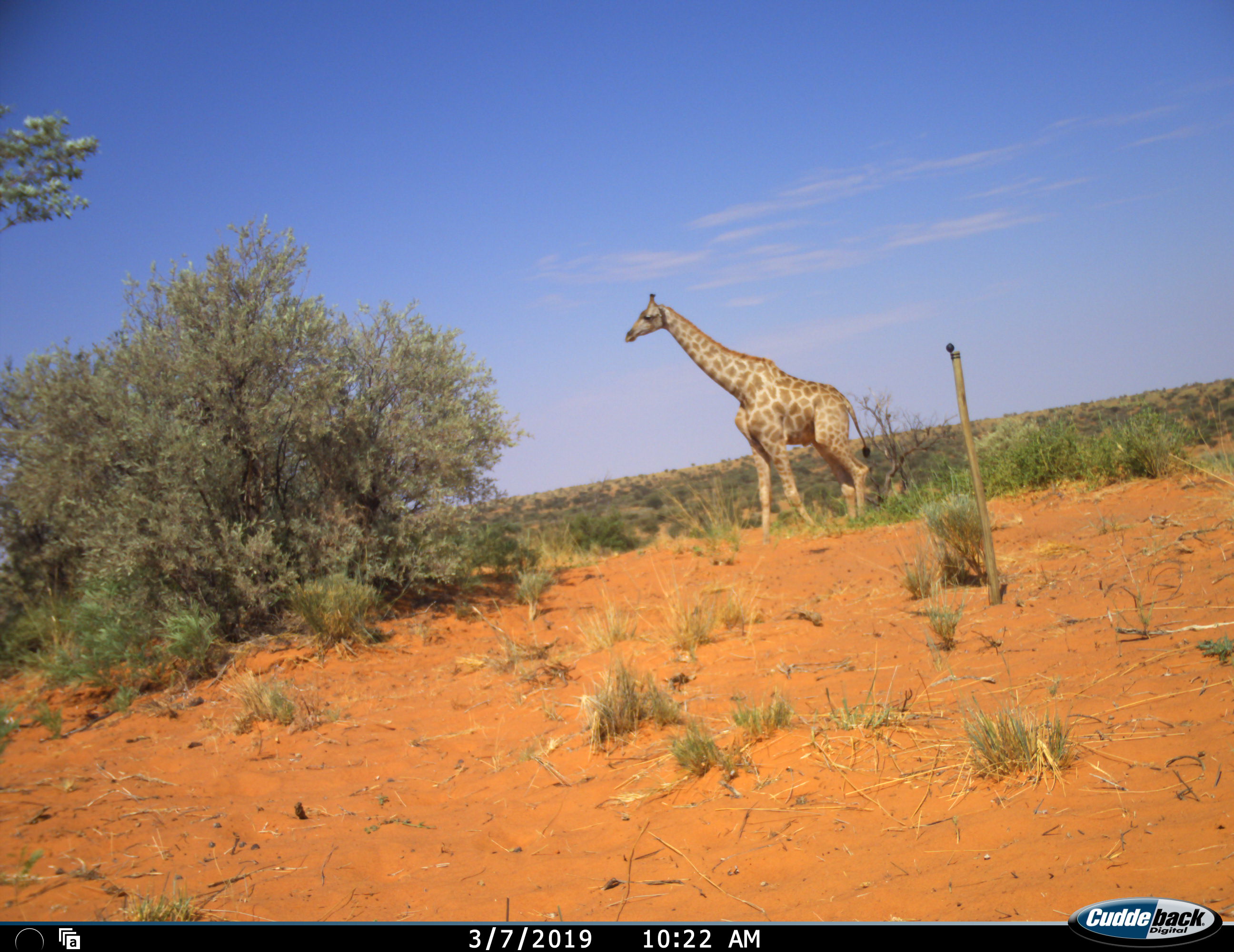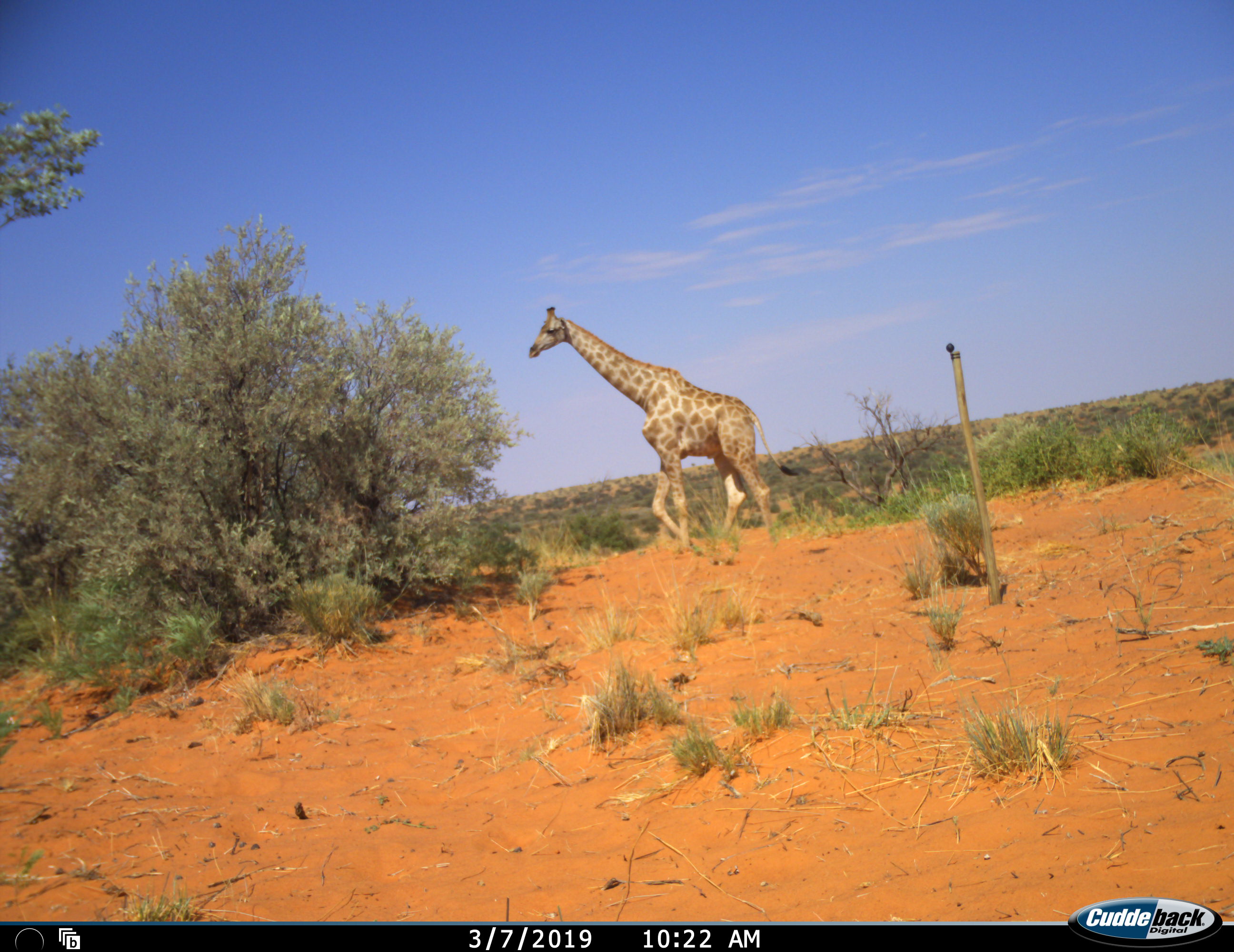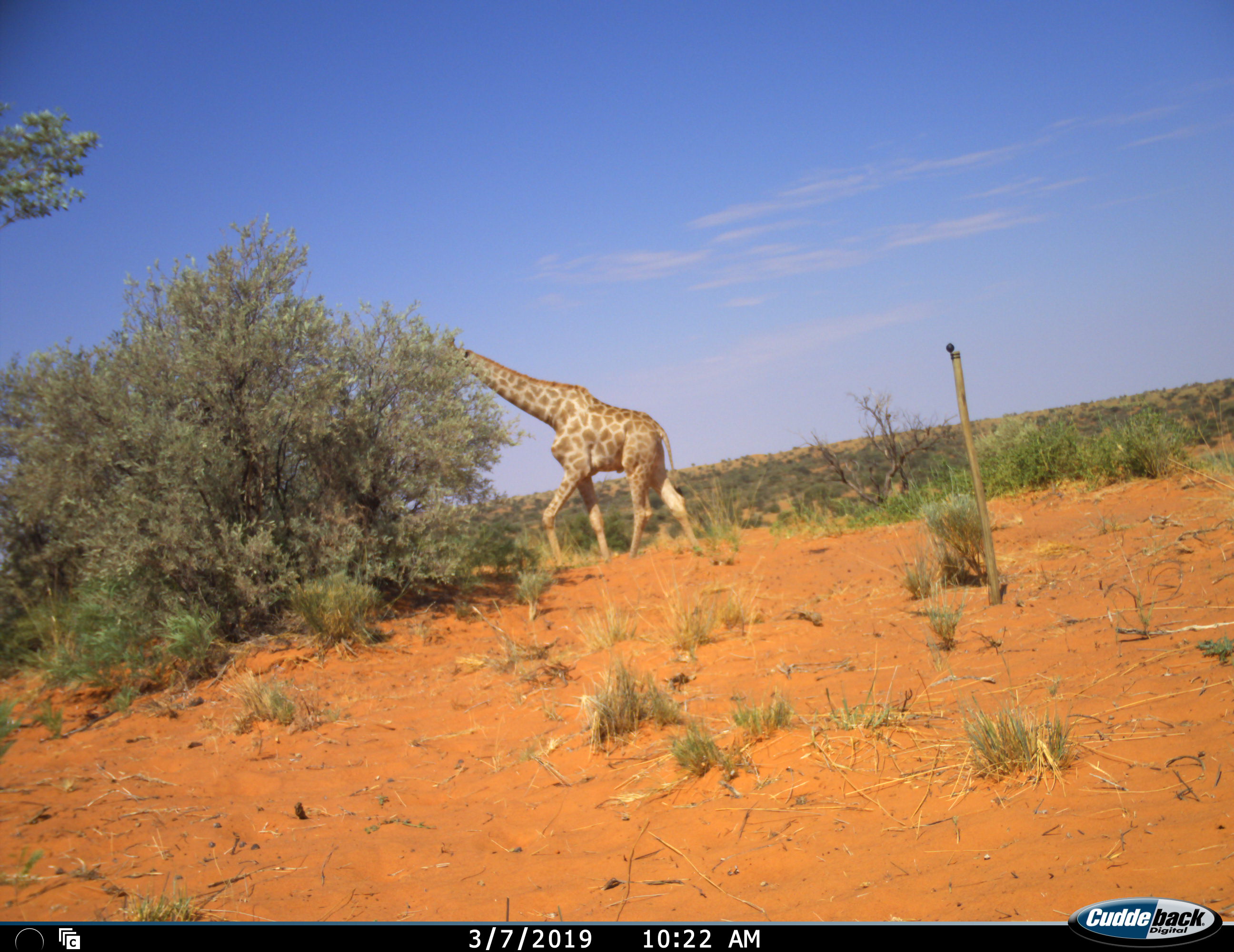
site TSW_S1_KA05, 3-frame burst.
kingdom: Animalia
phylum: Chordata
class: Mammalia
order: Artiodactyla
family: Giraffidae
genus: Giraffa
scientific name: Giraffa camelopardalis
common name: giraffe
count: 1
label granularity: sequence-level